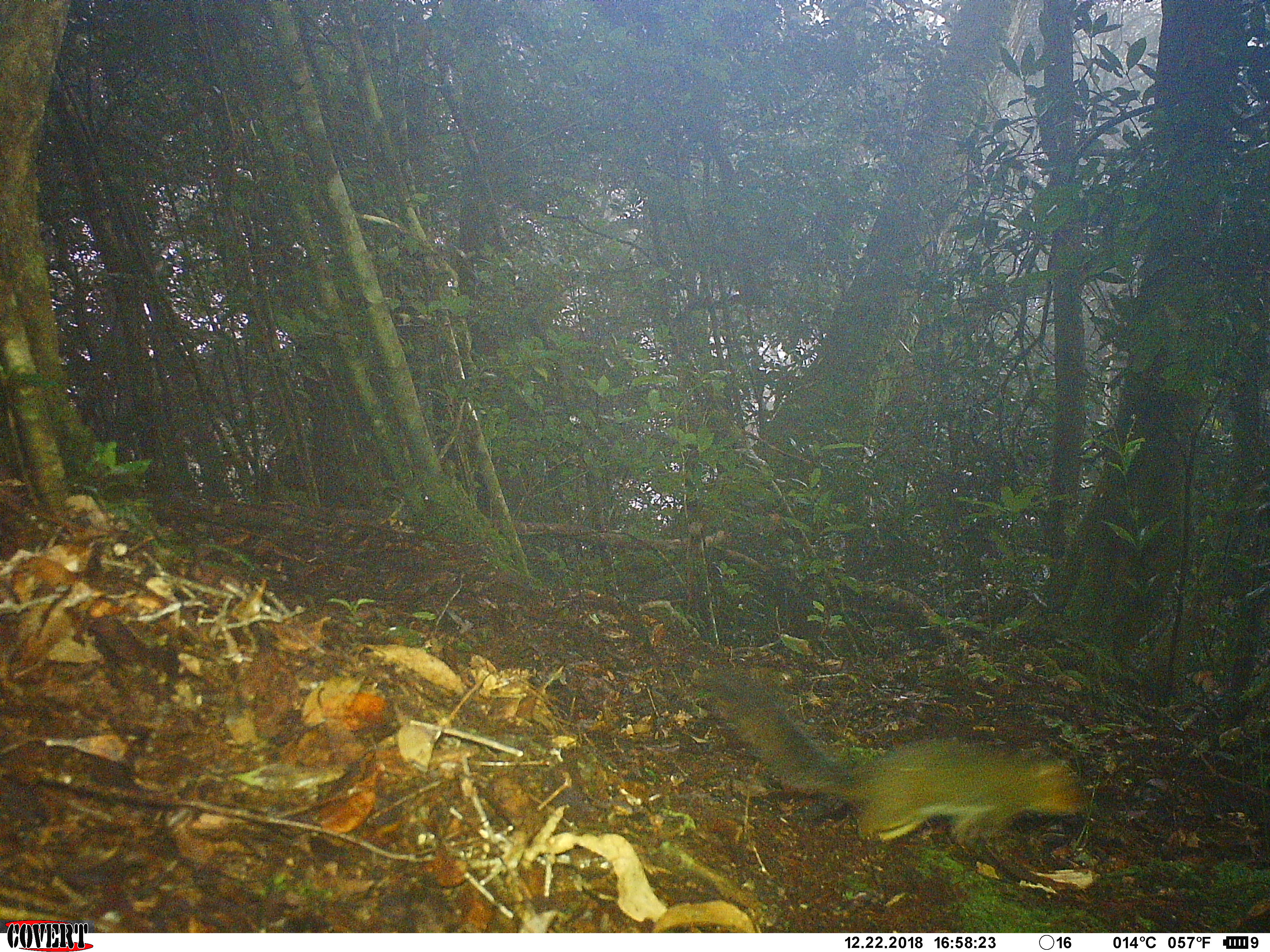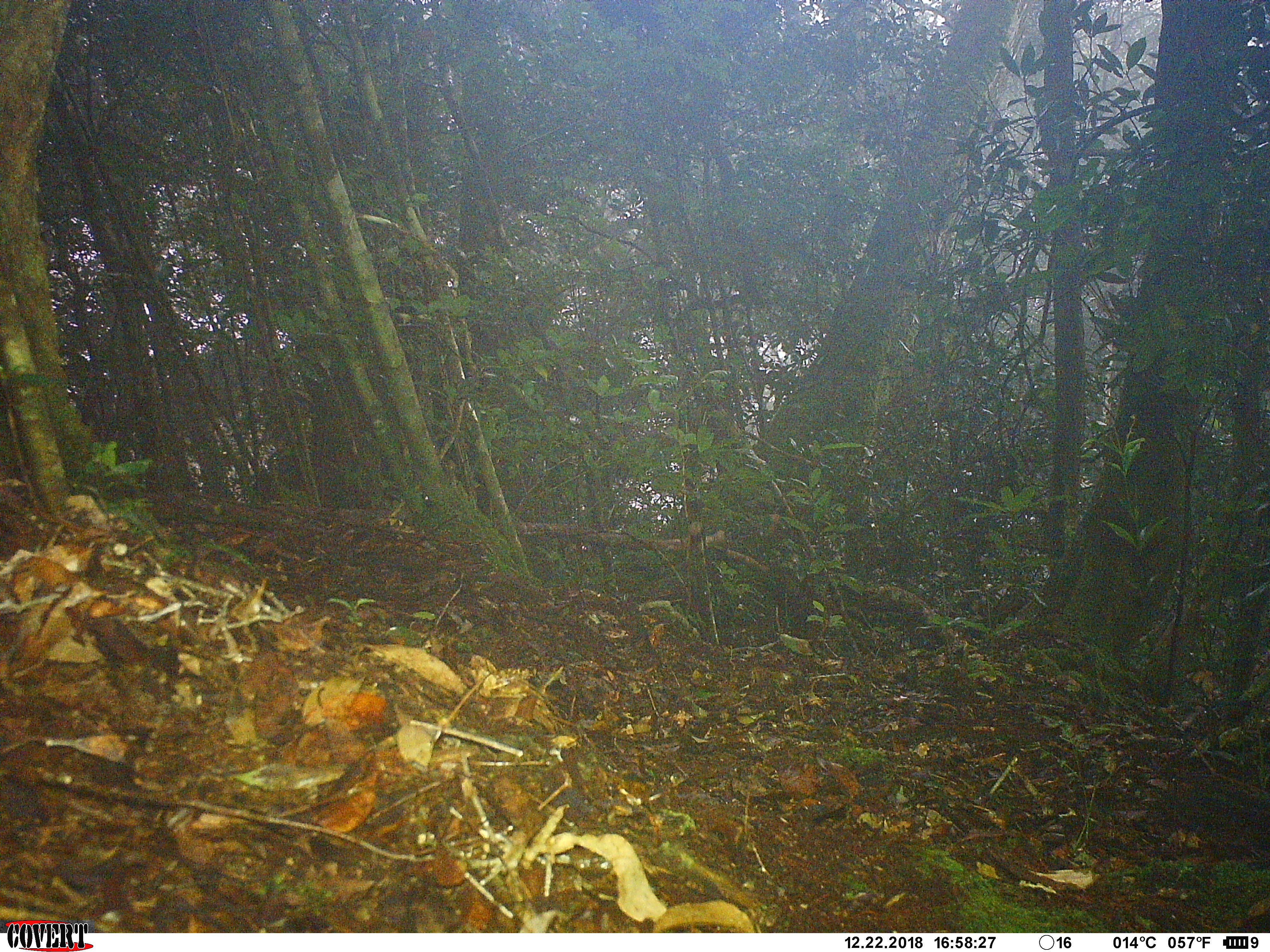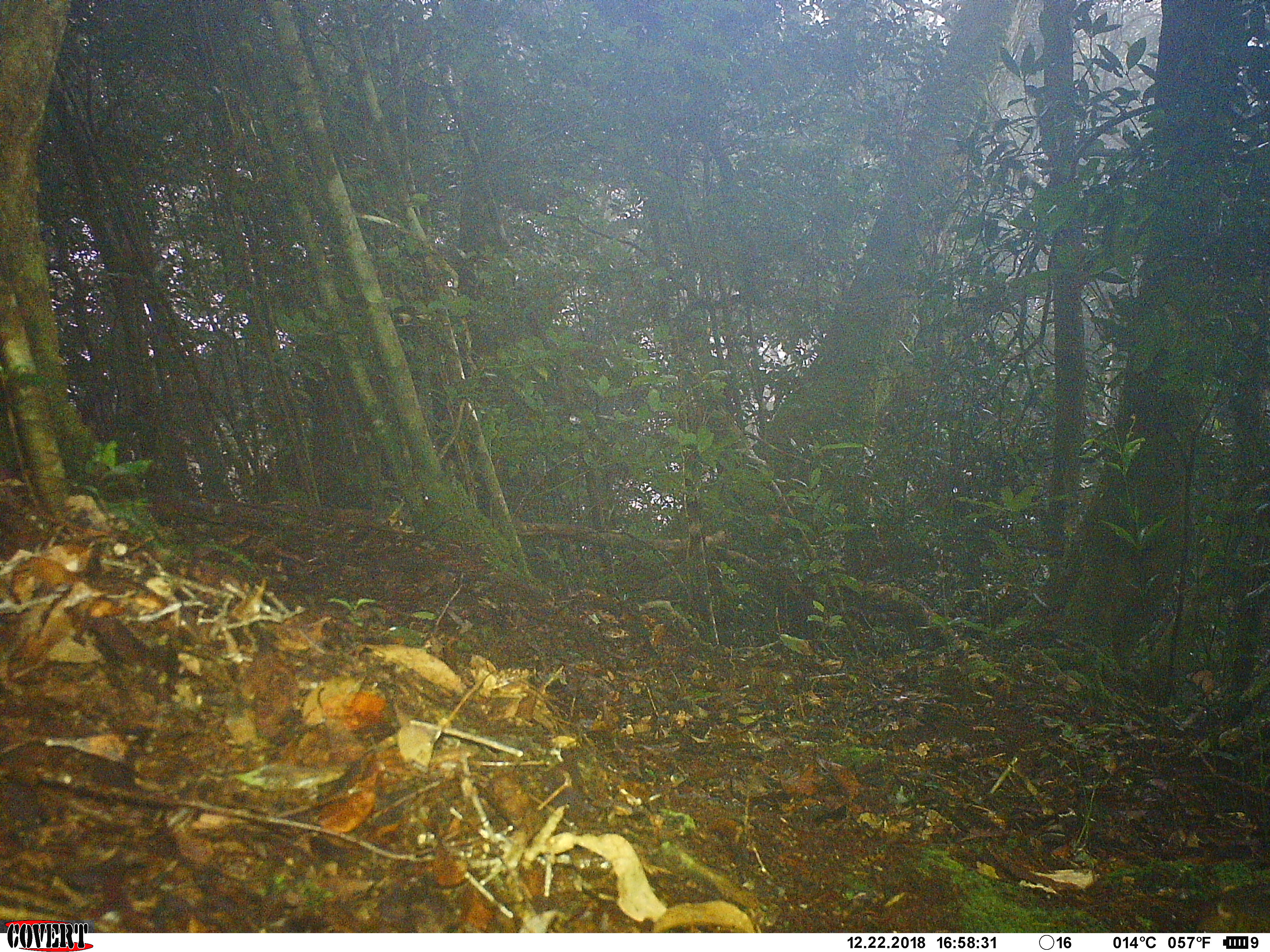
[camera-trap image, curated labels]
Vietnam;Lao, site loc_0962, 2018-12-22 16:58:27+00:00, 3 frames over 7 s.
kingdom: Animalia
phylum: Chordata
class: Mammalia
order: Rodentia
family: Sciuridae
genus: Dremomys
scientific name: Dremomys rufigenis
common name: red-cheeked squirrel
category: red cheeked squirrel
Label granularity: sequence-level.